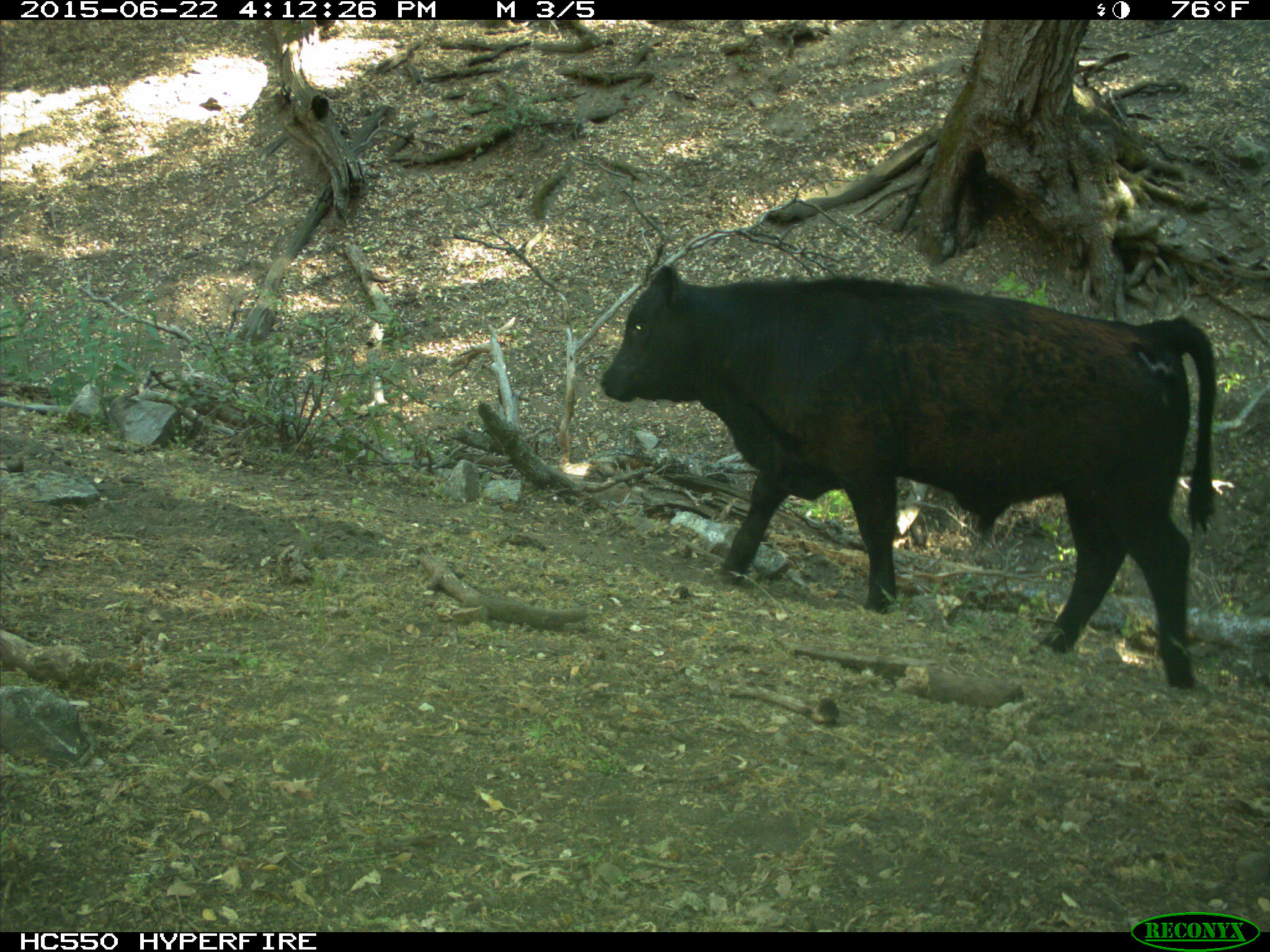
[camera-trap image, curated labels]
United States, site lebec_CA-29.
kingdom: Animalia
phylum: Chordata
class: Mammalia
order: Artiodactyla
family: Bovidae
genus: Bos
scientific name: Bos taurus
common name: domestic cow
Bos taurus (domestic cow).